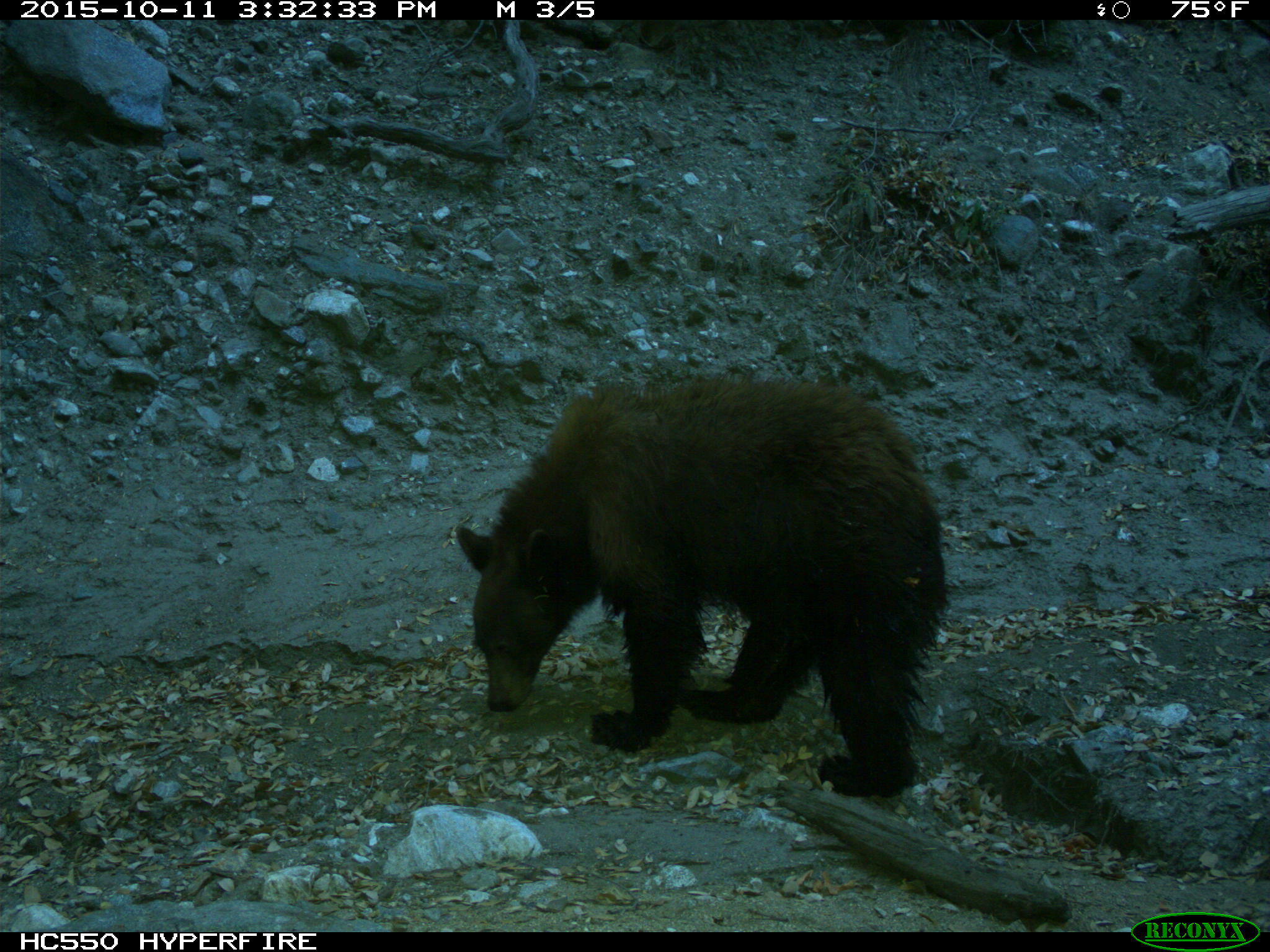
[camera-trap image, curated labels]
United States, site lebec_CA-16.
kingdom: Animalia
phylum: Chordata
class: Mammalia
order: Carnivora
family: Ursidae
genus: Ursus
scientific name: Ursus americanus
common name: american black bear